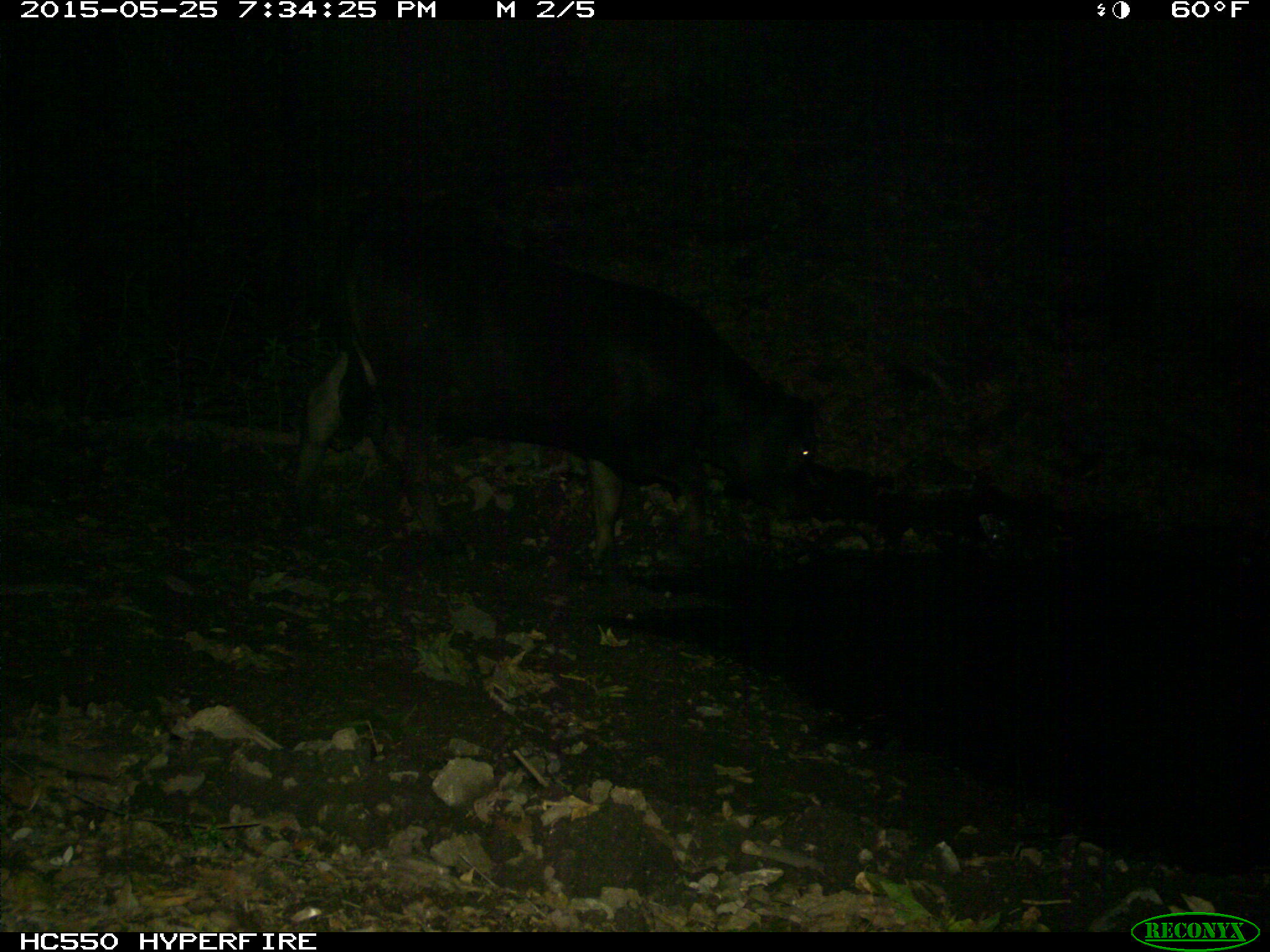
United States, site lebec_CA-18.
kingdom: Animalia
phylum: Chordata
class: Mammalia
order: Artiodactyla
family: Bovidae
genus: Bos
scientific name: Bos taurus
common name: domestic cow